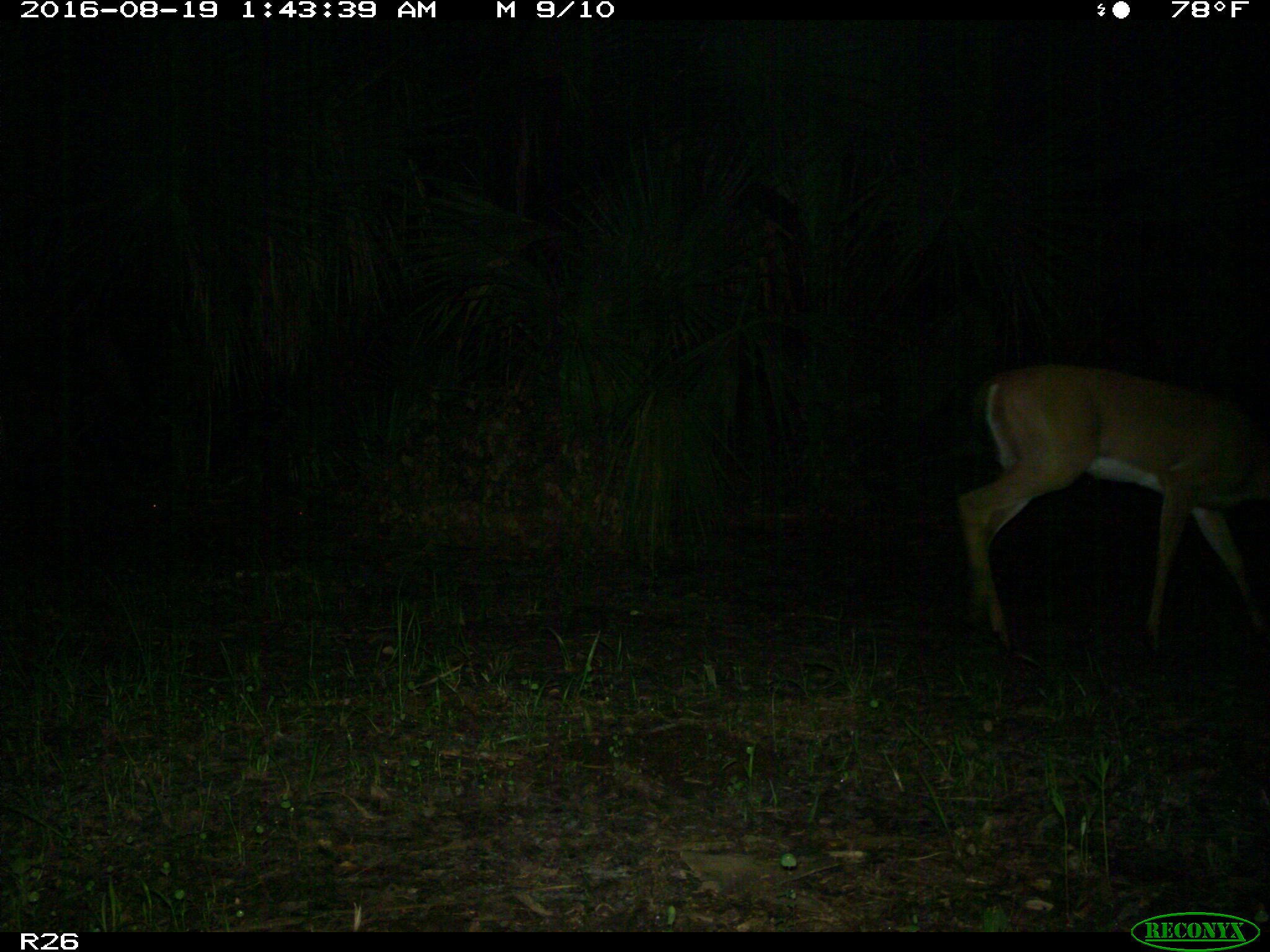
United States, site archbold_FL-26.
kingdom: Animalia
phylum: Chordata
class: Mammalia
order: Artiodactyla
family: Cervidae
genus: Odocoileus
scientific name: Odocoileus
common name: deer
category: unidentified deer